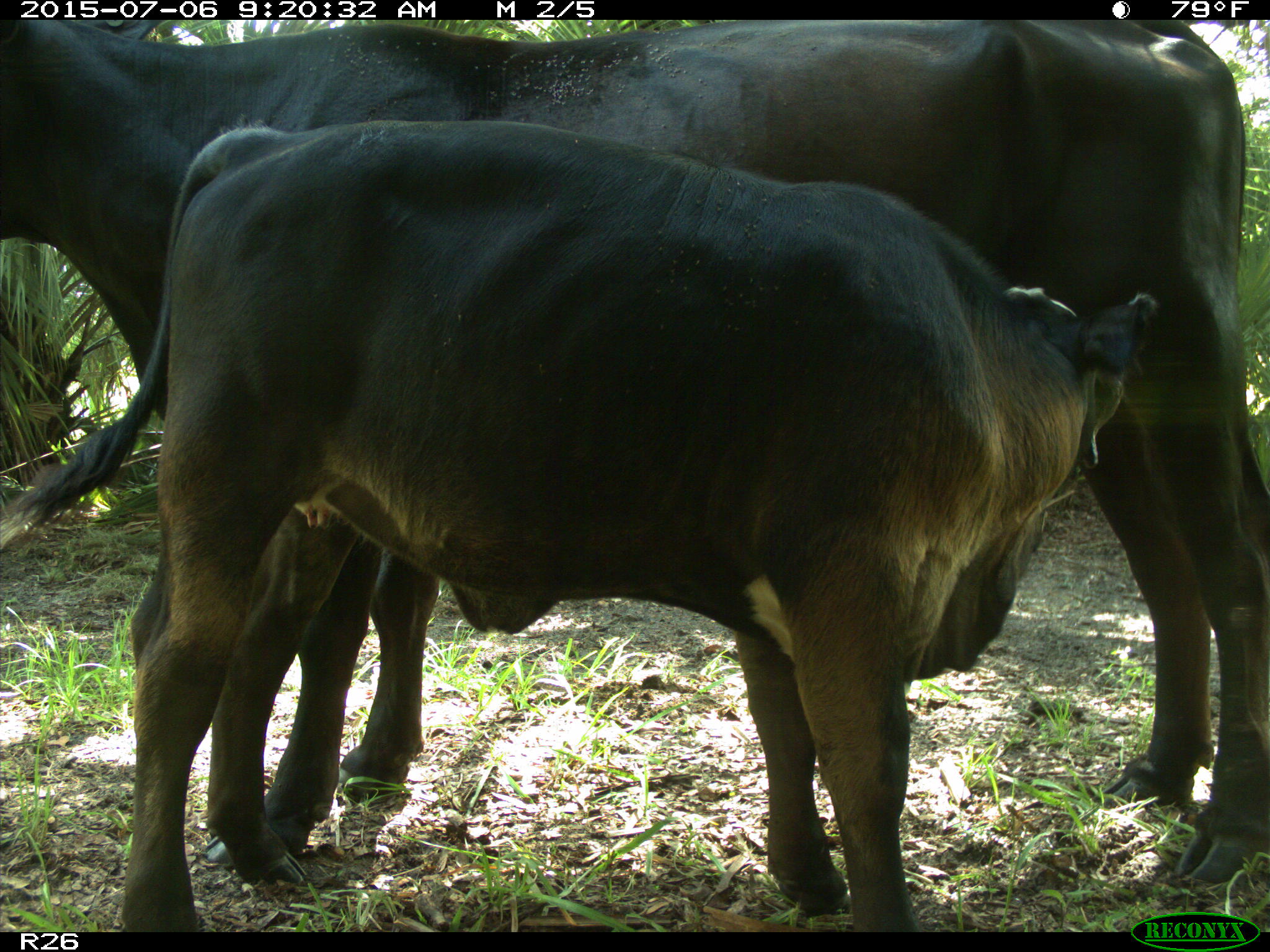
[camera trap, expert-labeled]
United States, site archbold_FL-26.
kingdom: Animalia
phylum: Chordata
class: Mammalia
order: Artiodactyla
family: Bovidae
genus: Bos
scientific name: Bos taurus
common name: domestic cow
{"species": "Bos taurus (domestic cow)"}